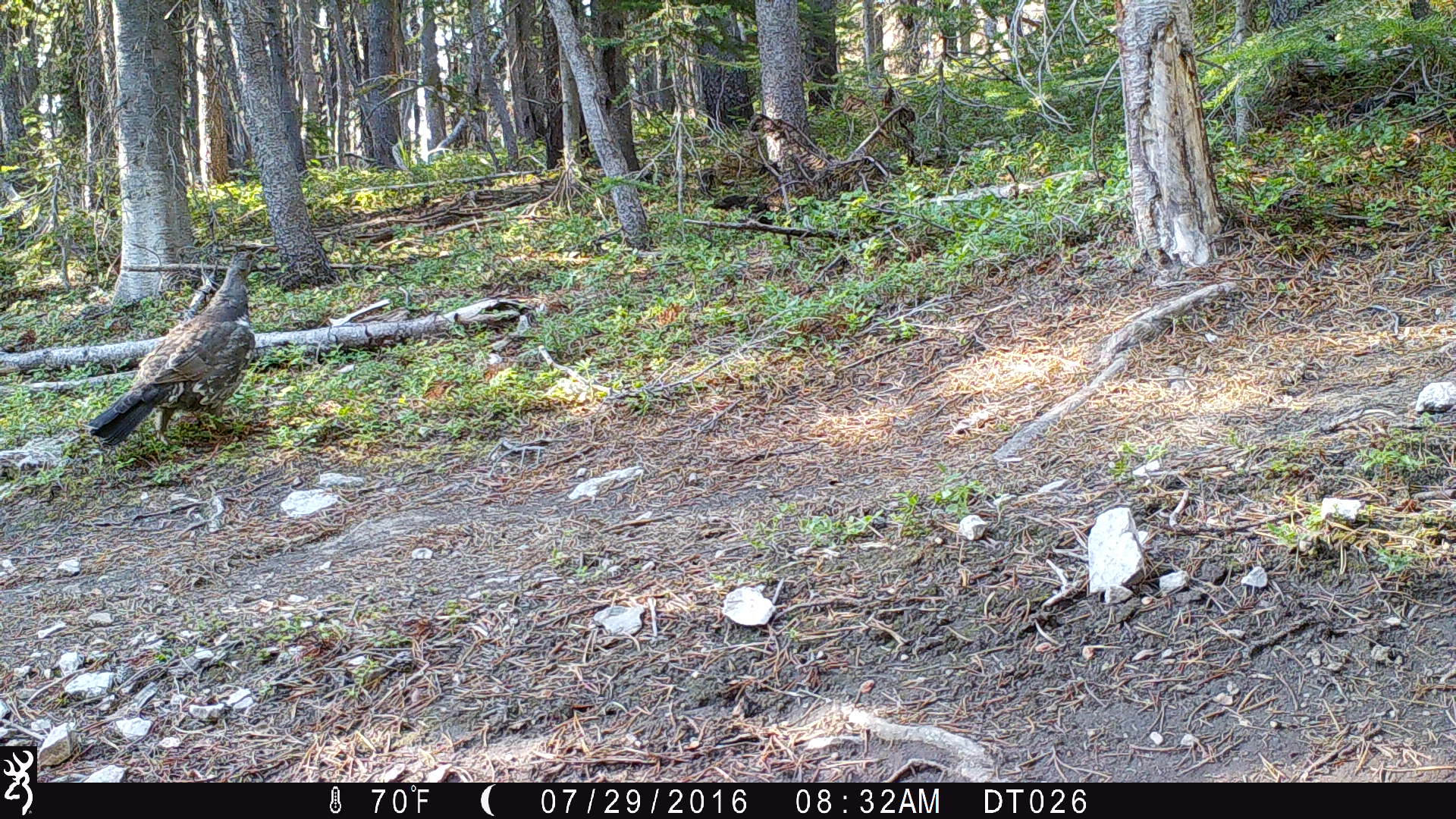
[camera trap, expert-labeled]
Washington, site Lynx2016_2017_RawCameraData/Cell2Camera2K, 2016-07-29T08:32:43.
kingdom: Animalia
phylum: Chordata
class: Aves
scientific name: Aves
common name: birds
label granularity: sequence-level